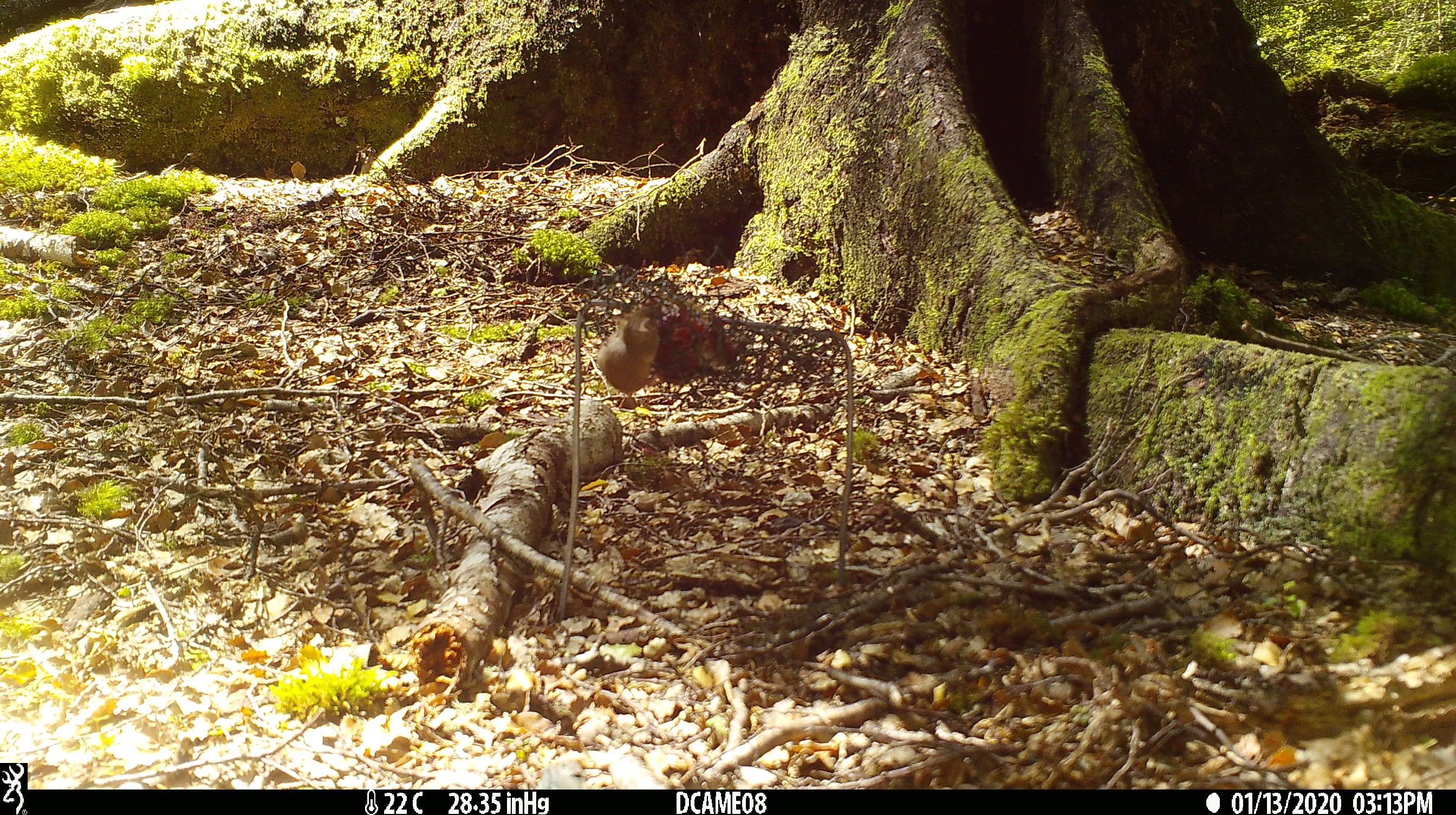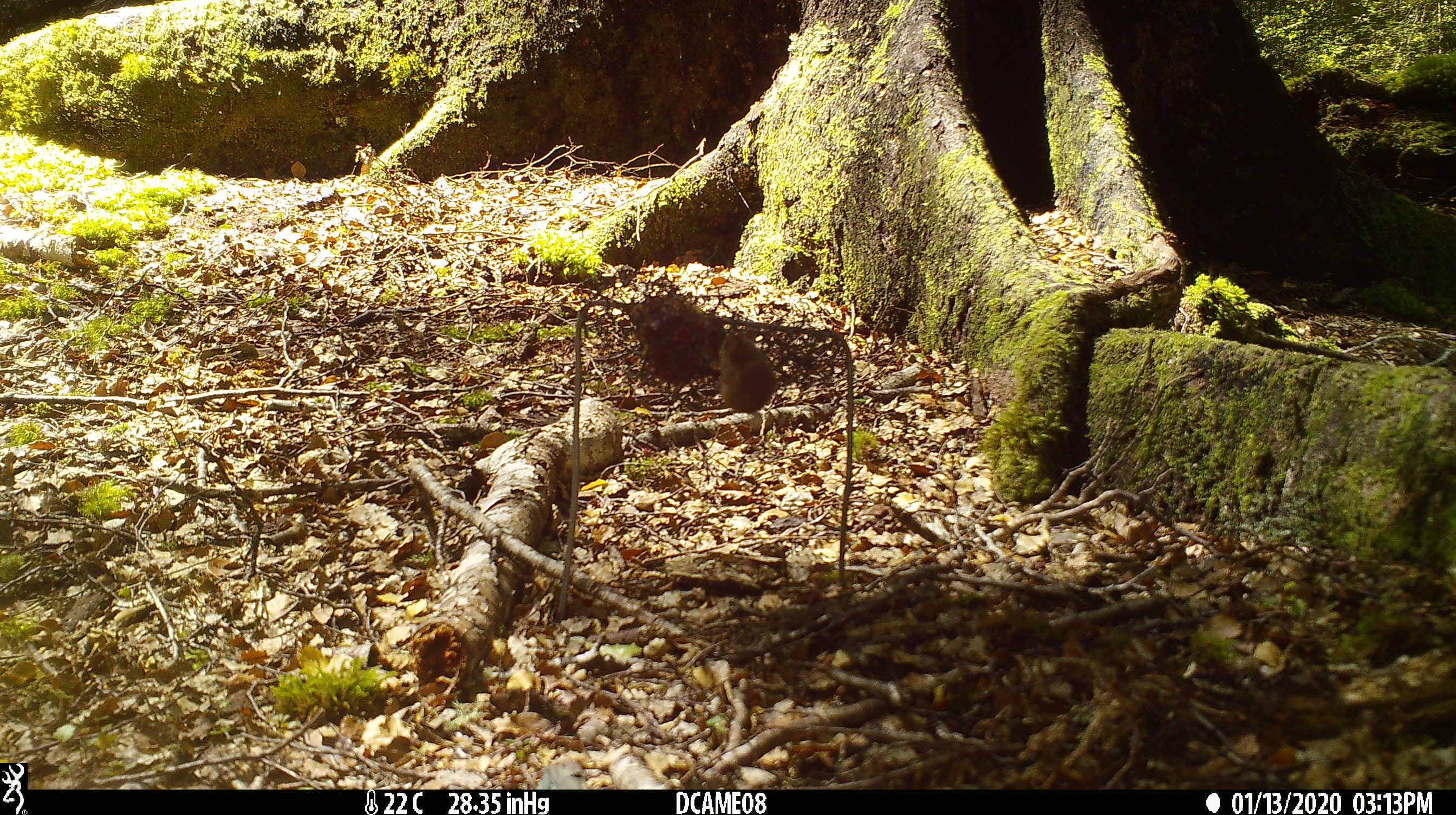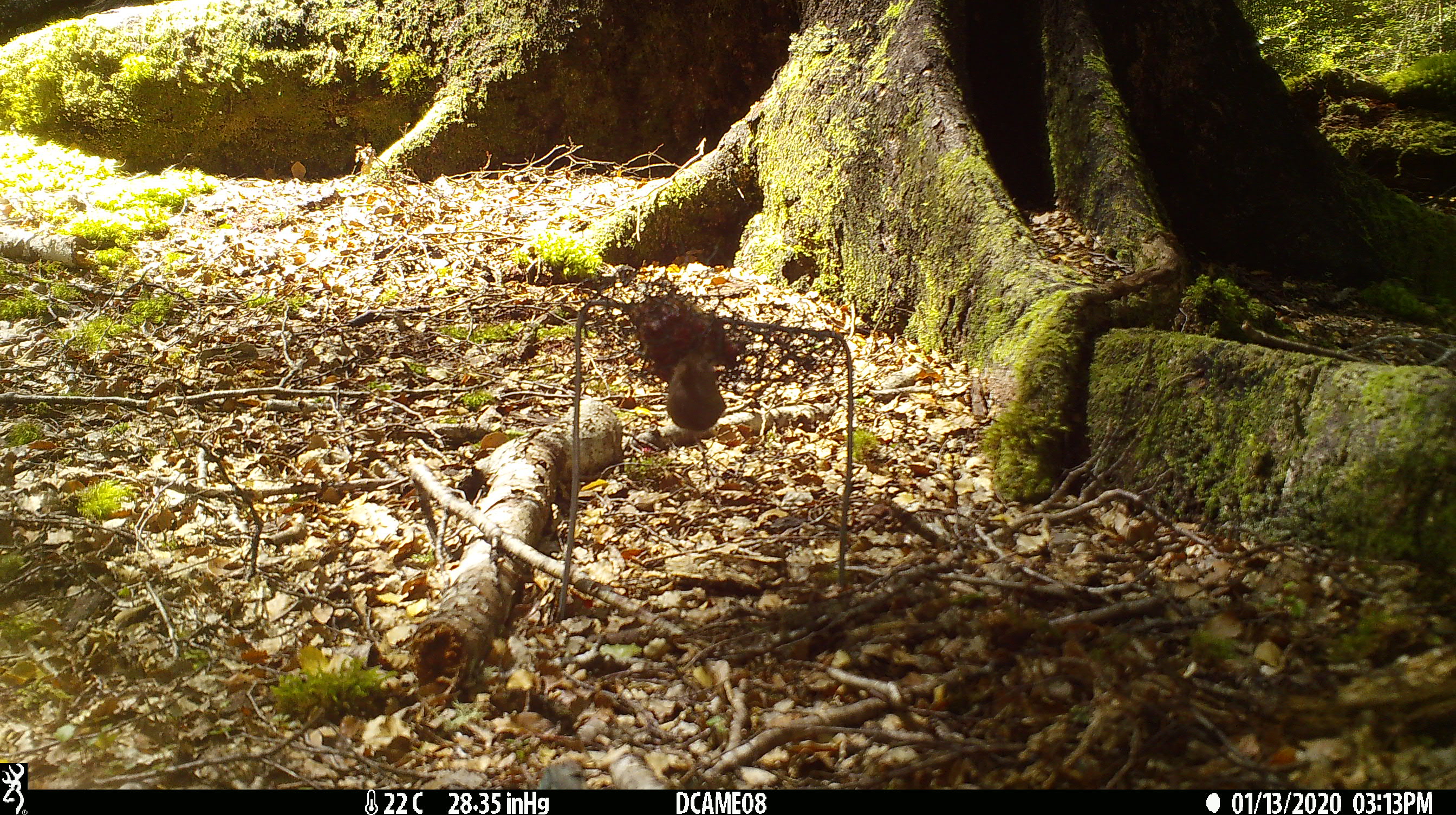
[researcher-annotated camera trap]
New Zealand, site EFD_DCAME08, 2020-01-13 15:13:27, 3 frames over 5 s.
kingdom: Animalia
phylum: Chordata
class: Mammalia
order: Rodentia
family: Muridae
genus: Mus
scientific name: Mus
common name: mouse